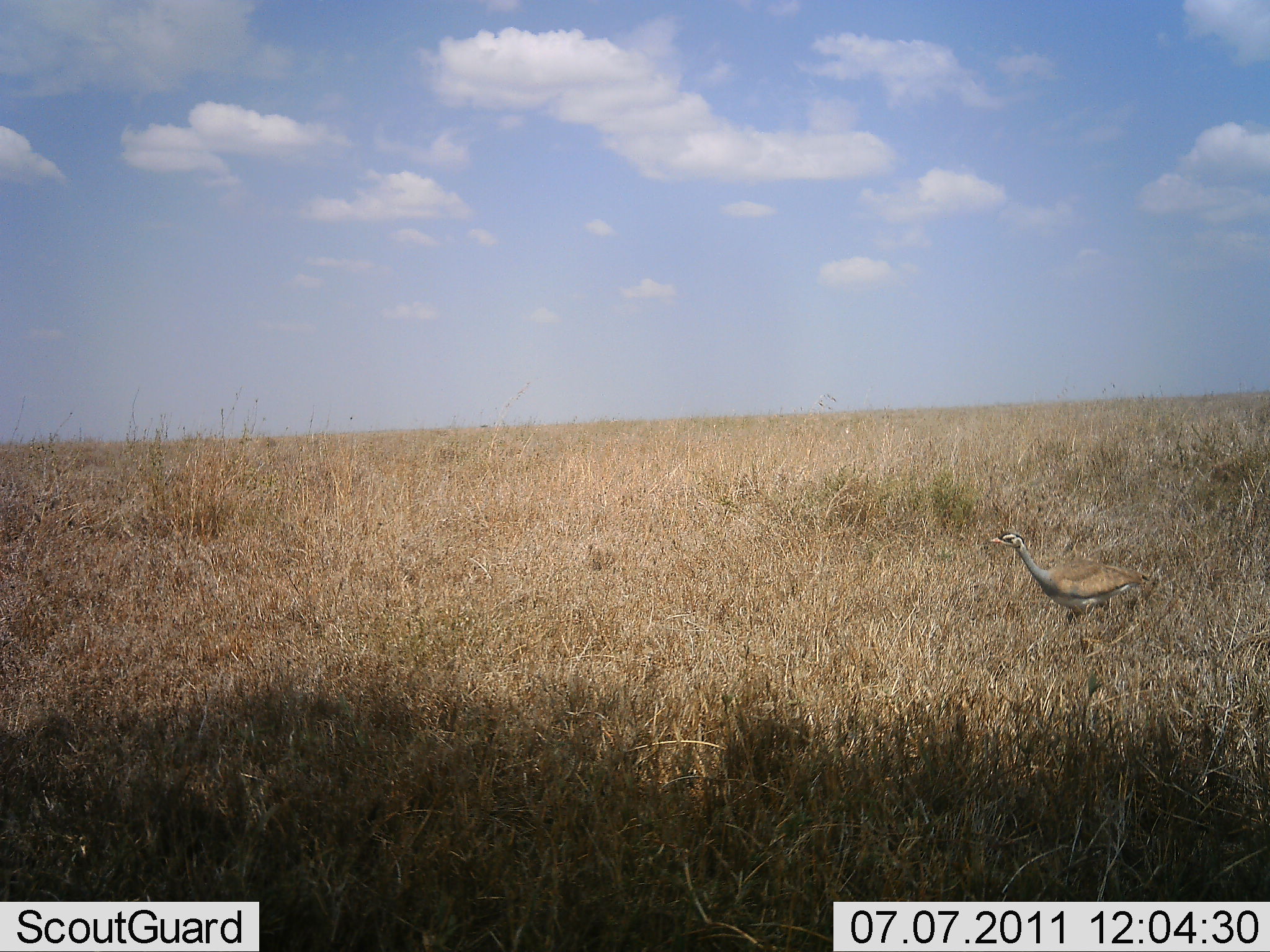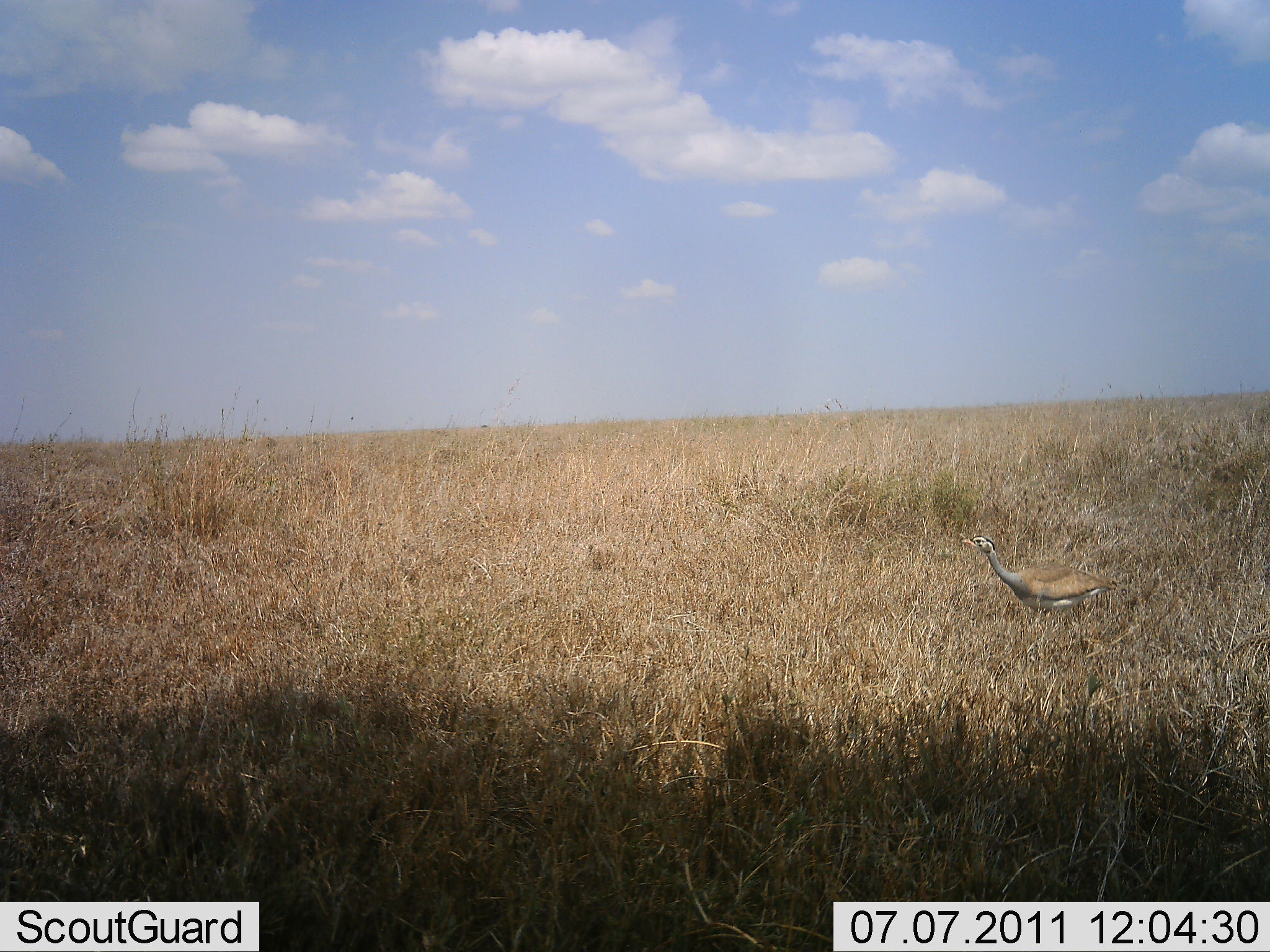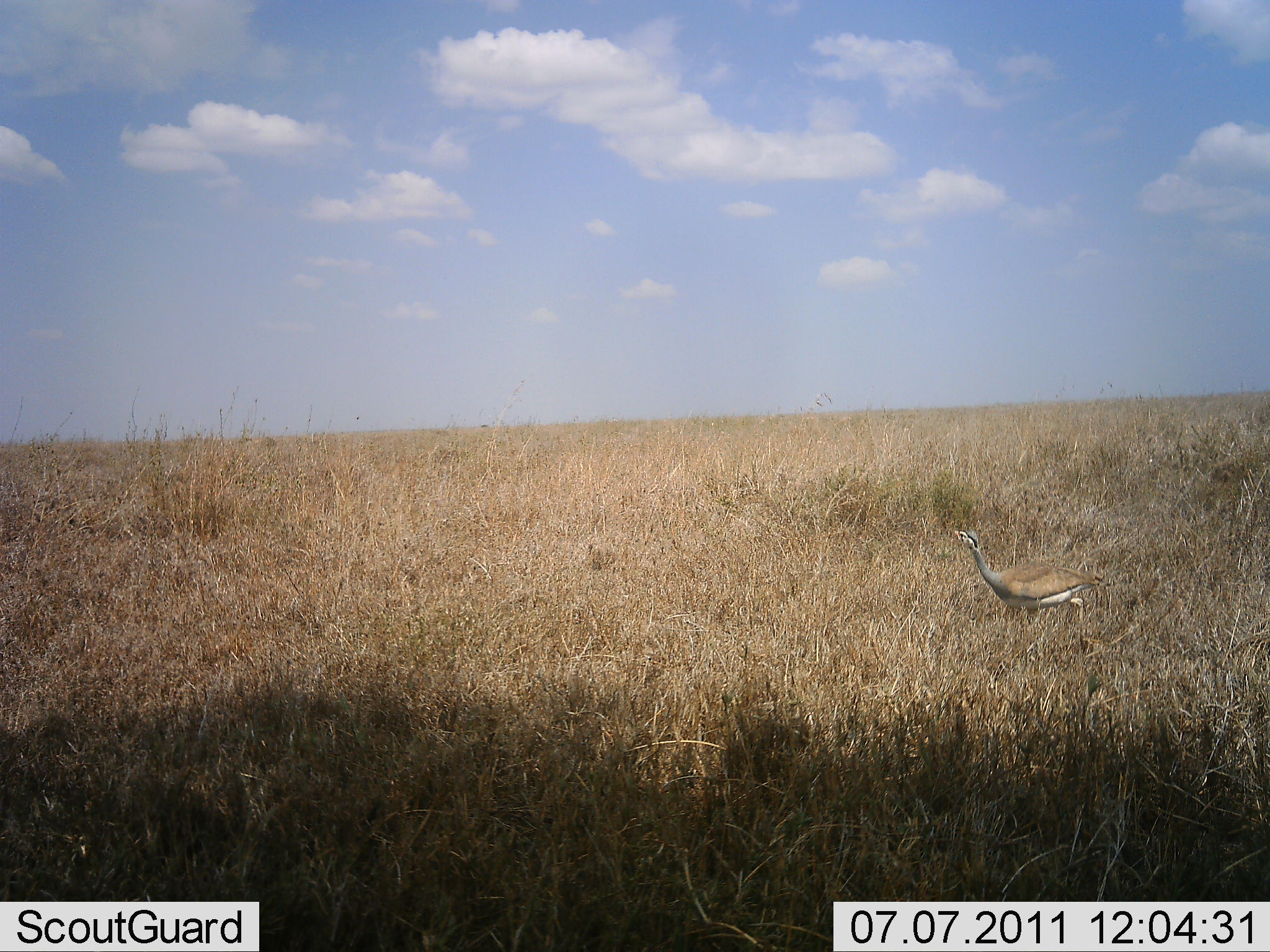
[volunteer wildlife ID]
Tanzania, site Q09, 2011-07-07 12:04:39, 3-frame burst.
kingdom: Animalia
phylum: Chordata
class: Aves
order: Otidiformes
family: Otididae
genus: Ardeotis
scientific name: Ardeotis kori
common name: kori bustard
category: koribustard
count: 1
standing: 9%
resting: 0%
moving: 91%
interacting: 0%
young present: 0%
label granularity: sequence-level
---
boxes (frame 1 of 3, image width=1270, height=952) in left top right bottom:
animal: 988 525 1149 645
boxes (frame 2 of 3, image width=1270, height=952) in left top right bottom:
animal: 960 524 1121 634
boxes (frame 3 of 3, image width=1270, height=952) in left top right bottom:
animal: 951 526 1105 632